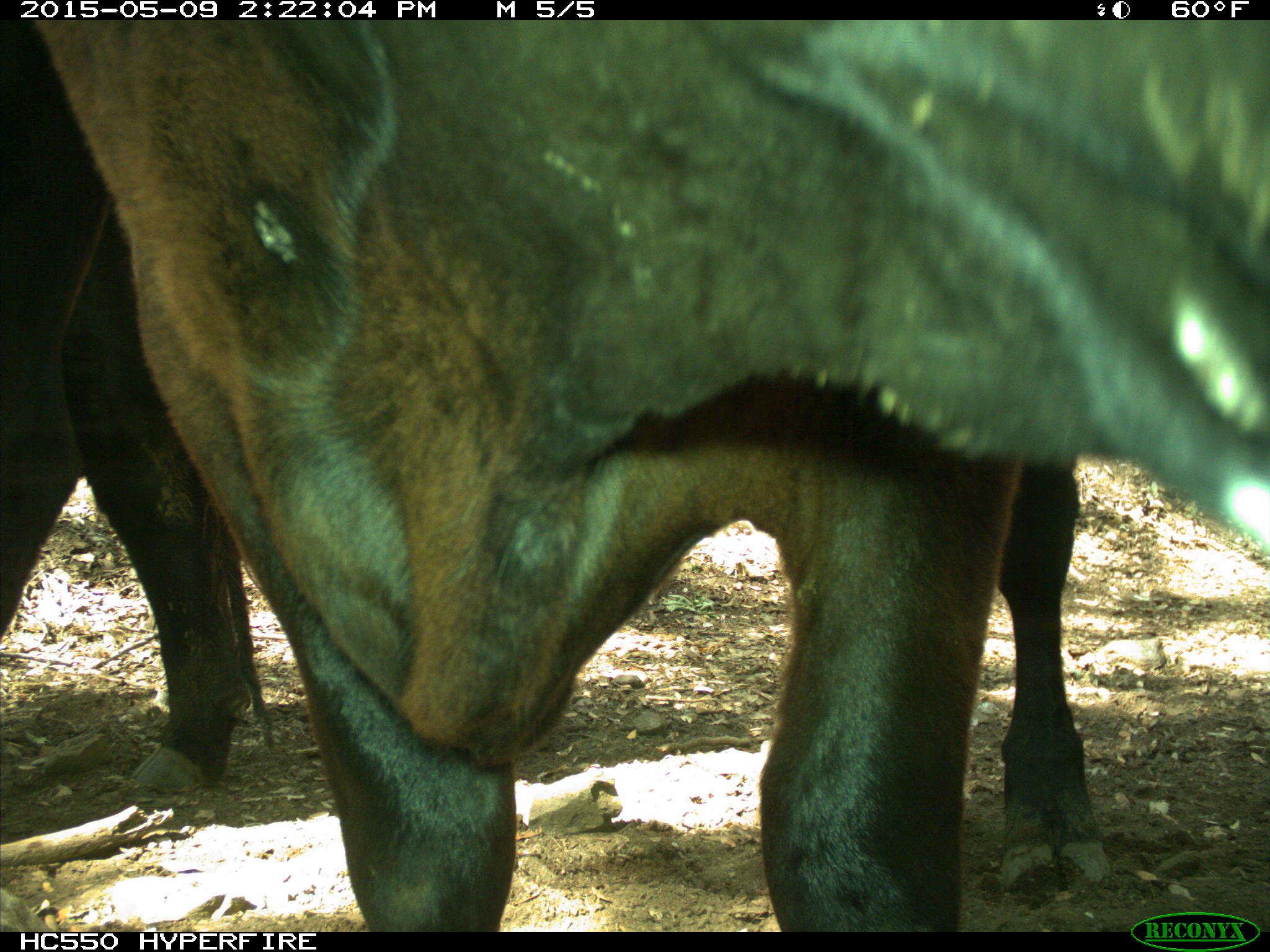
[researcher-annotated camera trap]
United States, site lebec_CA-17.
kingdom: Animalia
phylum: Chordata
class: Mammalia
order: Artiodactyla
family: Bovidae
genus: Bos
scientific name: Bos taurus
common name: domestic cow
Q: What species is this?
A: Bos taurus (domestic cow).